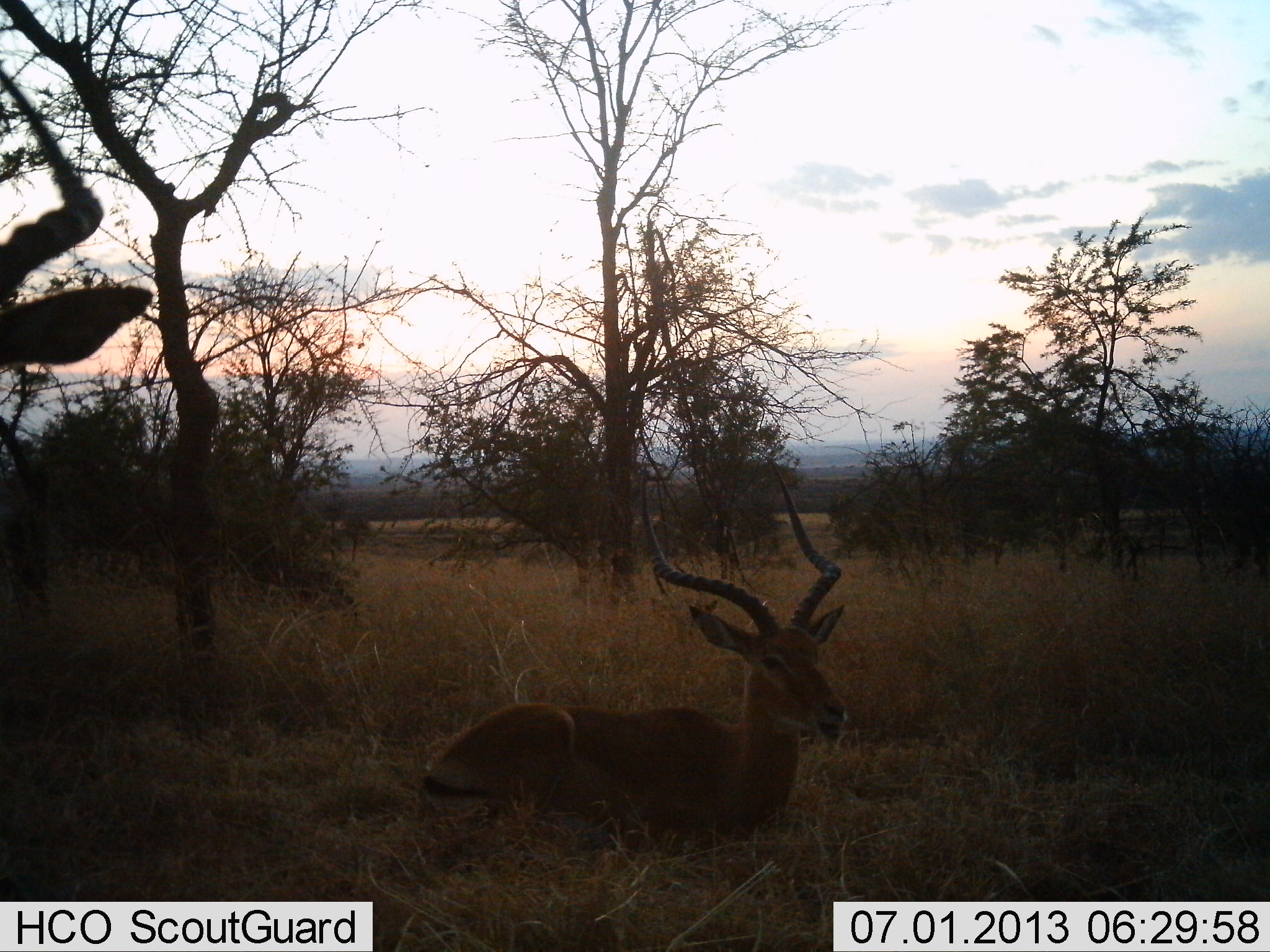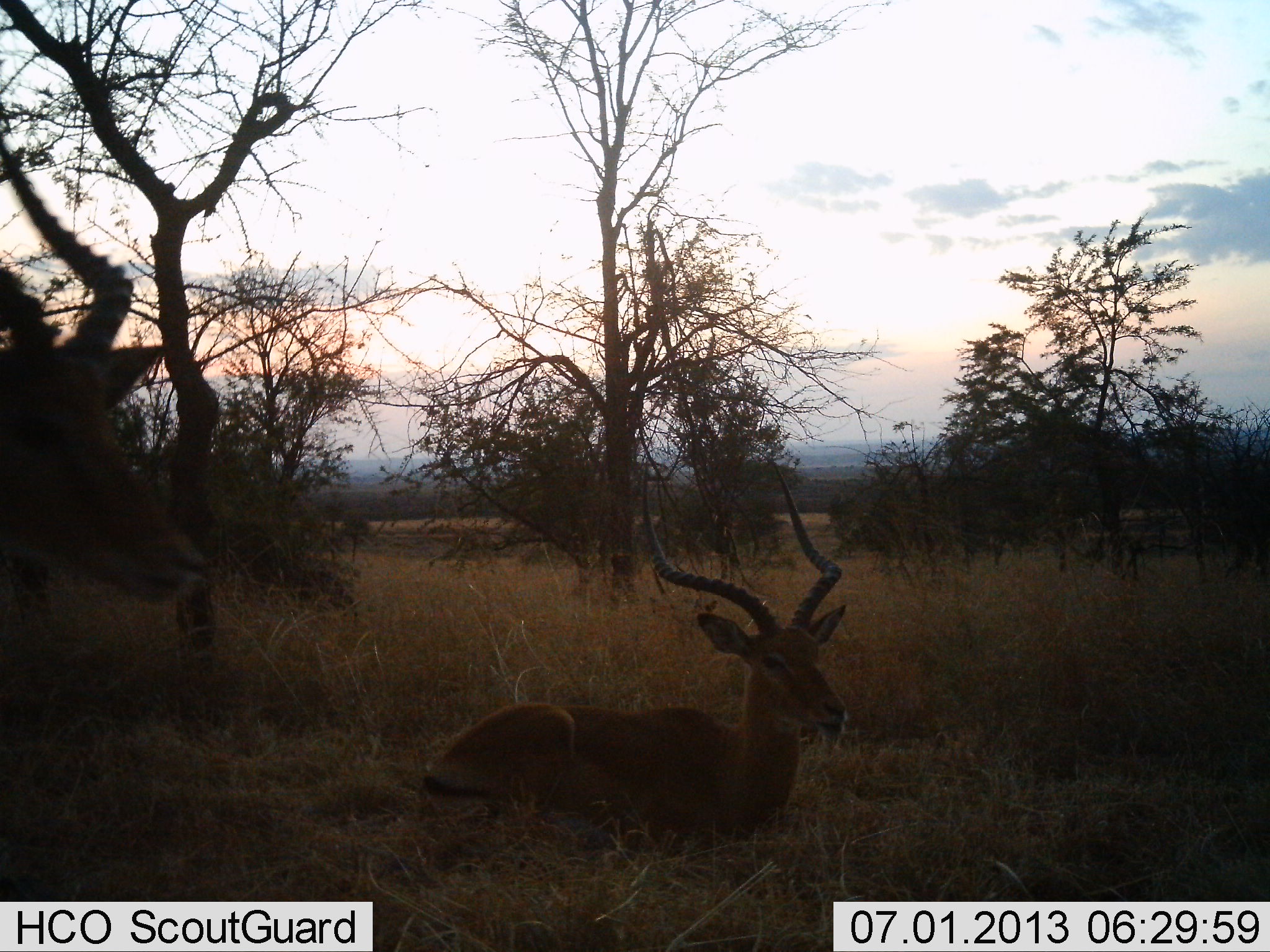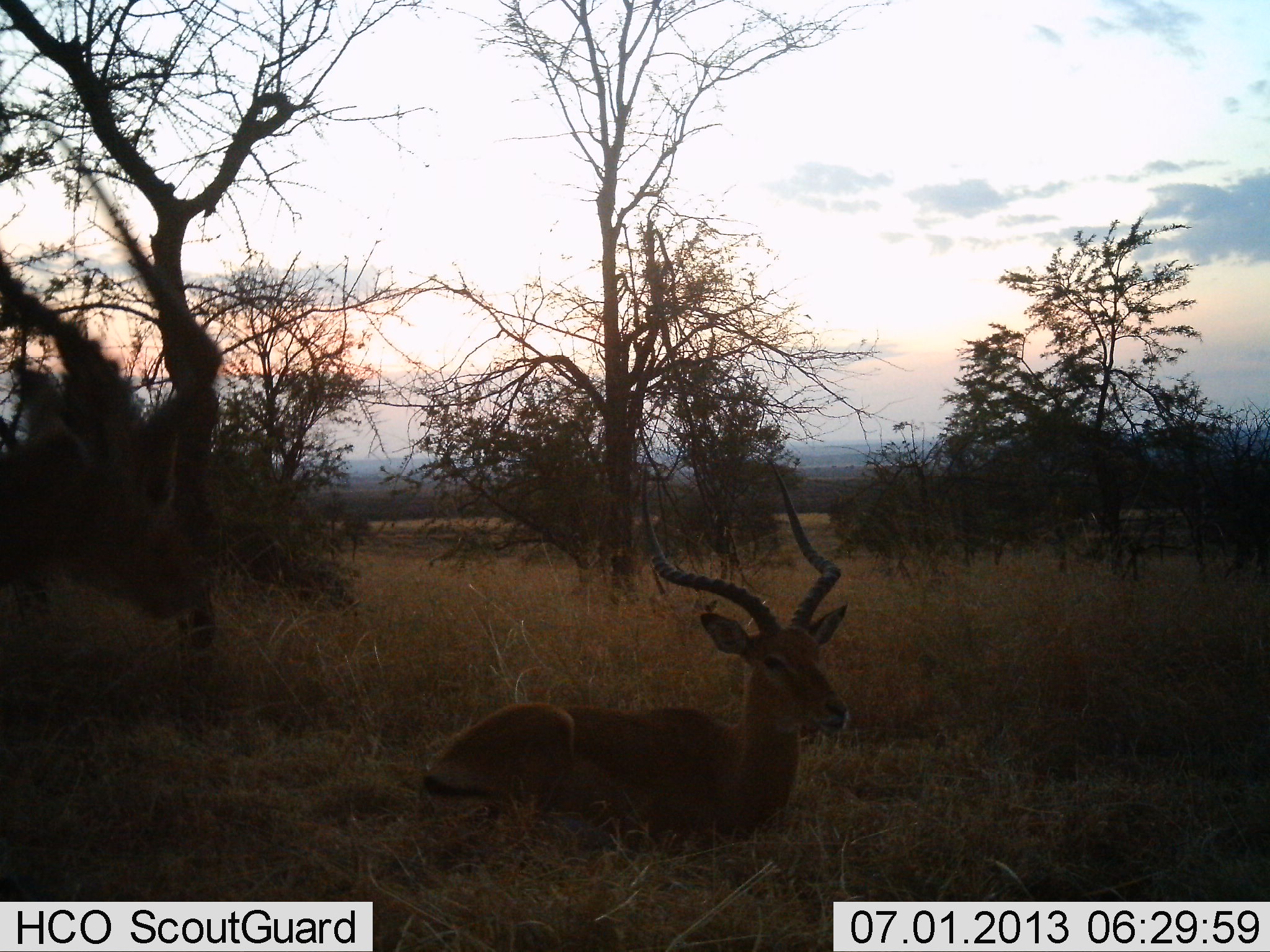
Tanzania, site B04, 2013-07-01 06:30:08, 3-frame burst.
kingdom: Animalia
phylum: Chordata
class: Mammalia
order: Artiodactyla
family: Bovidae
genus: Aepyceros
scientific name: Aepyceros melampus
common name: impala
Impala (Aepyceros melampus), count 2. Behavior (volunteer vote fractions): standing 63%, resting 96%, moving 7%, interacting 0%. Young present (vote fraction): 0%. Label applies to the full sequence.